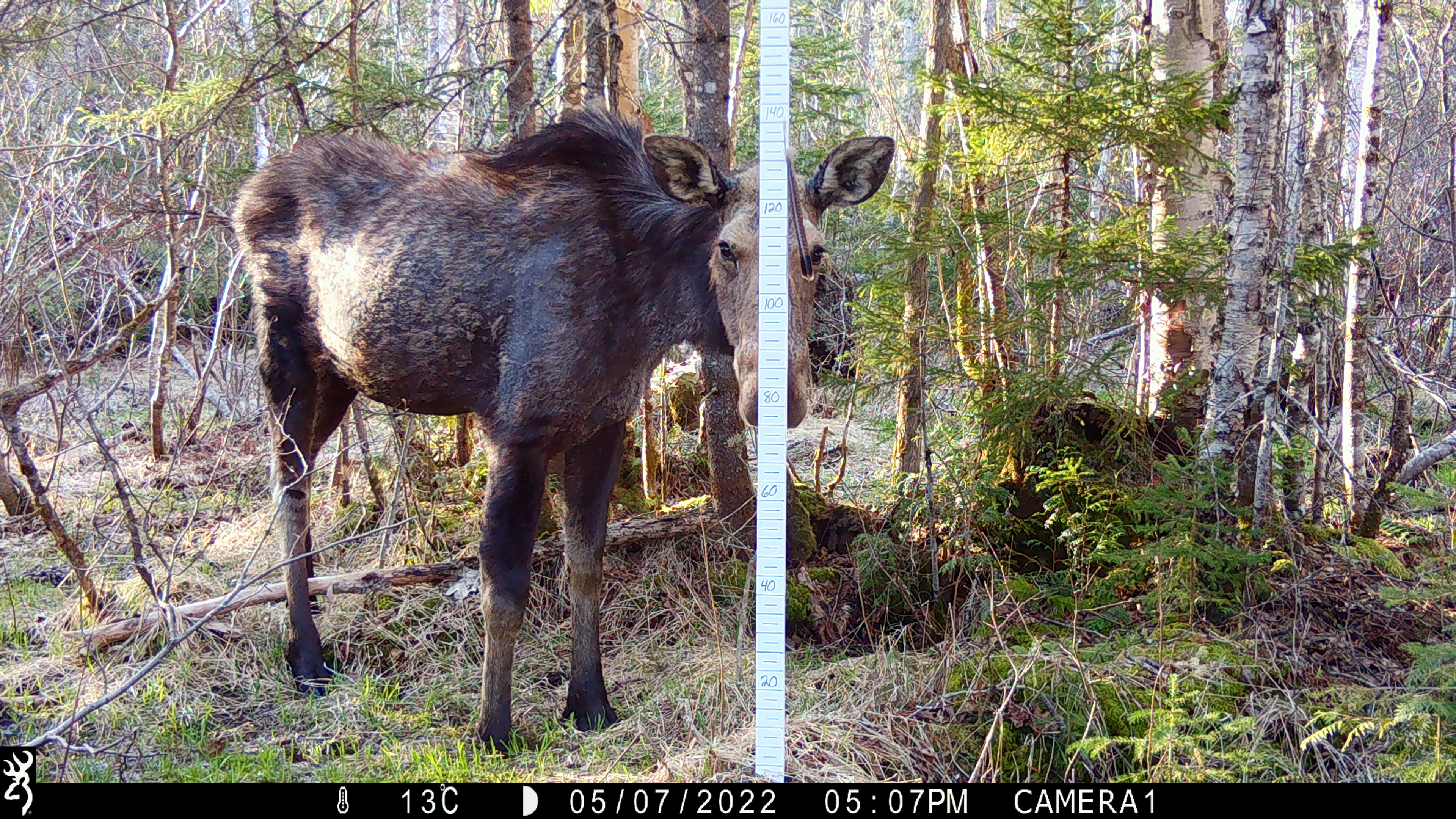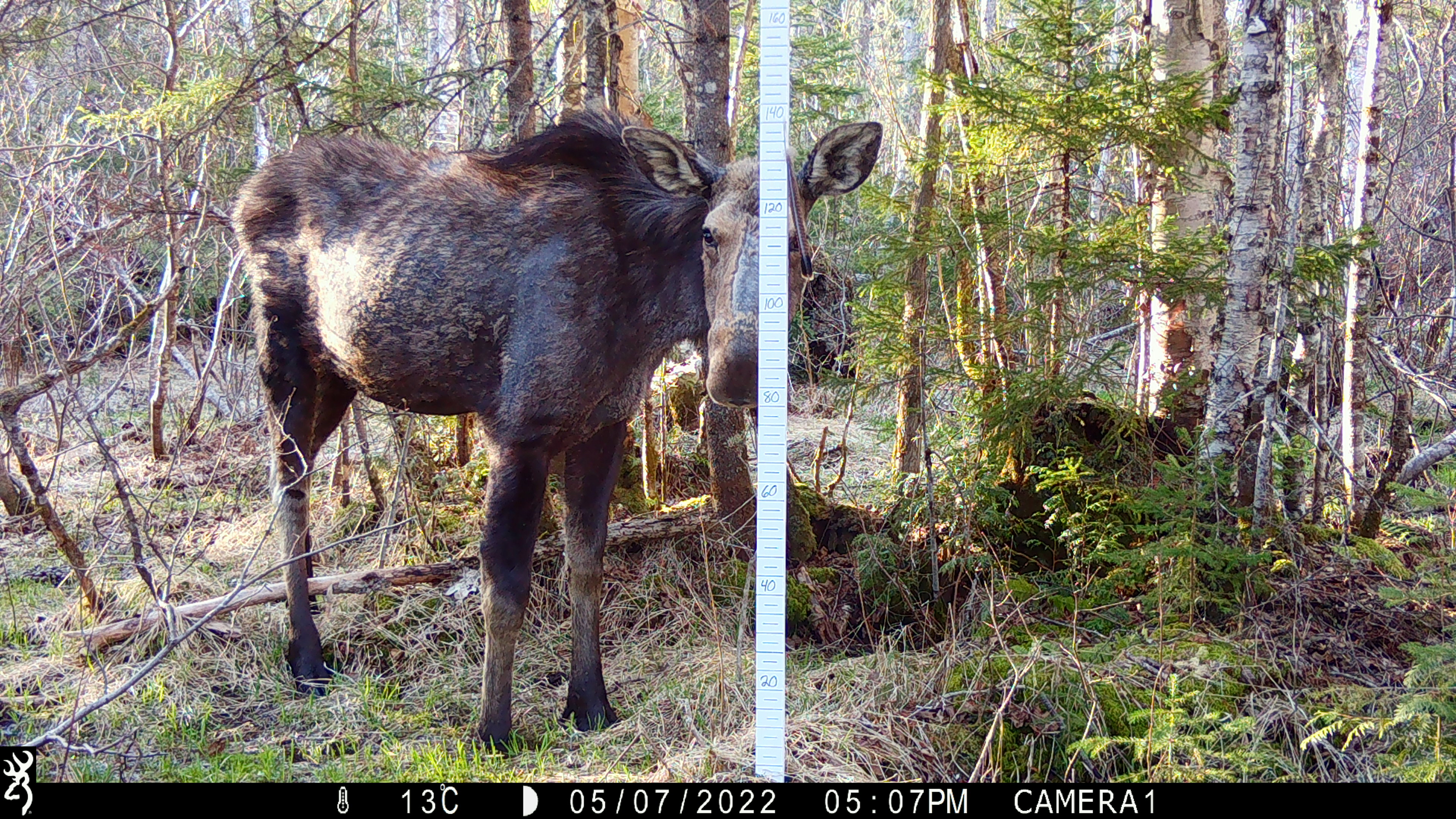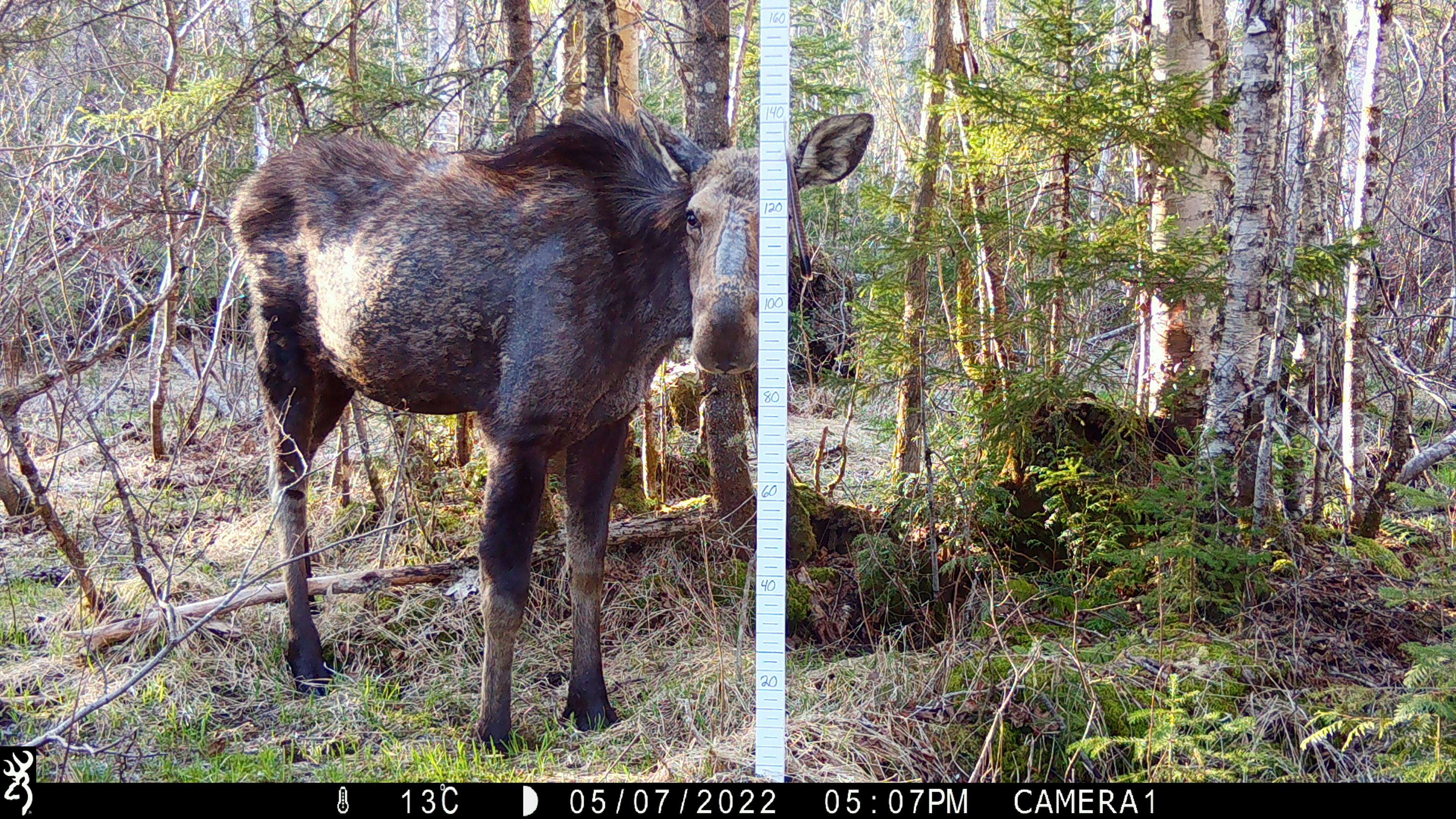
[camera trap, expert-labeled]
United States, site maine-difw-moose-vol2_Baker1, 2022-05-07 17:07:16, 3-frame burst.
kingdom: Animalia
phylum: Chordata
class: Mammalia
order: Artiodactyla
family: Cervidae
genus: Alces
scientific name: Alces alces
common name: moose